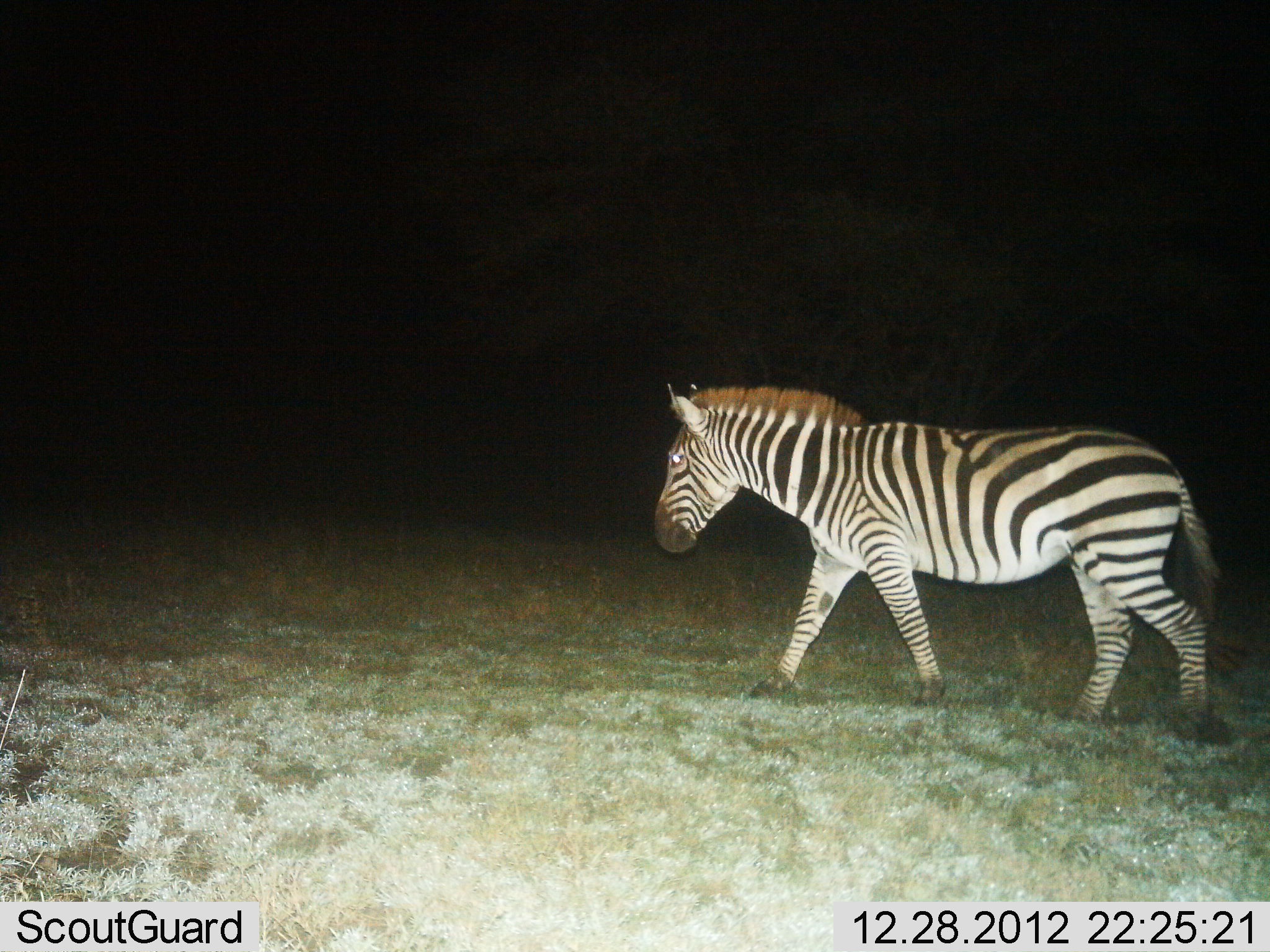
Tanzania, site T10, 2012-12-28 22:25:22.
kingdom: Animalia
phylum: Chordata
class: Mammalia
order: Perissodactyla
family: Equidae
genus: Equus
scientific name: Equus quagga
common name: plains zebra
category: zebra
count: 1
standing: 20%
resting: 0%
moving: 90%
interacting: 0%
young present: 0%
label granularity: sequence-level